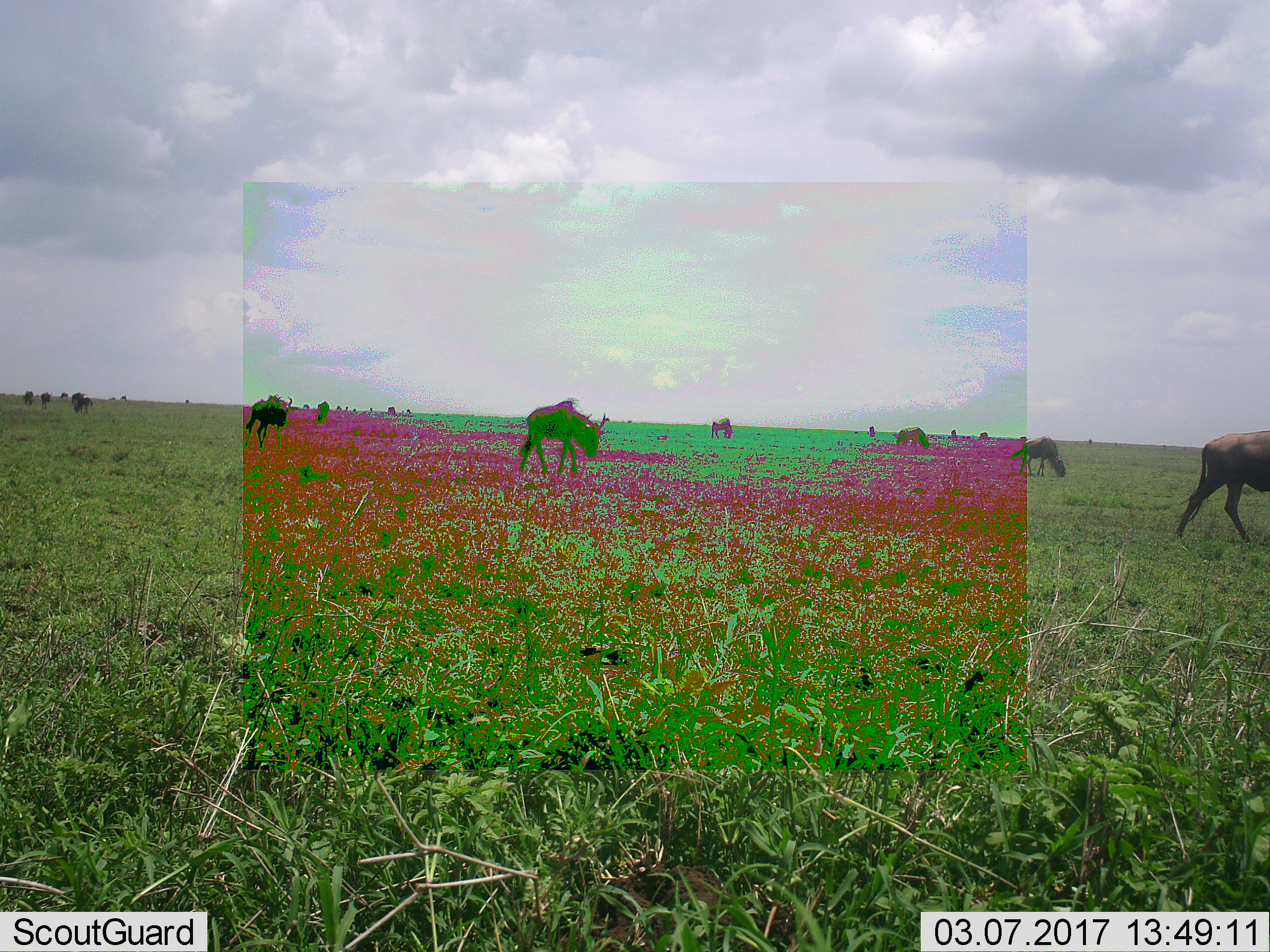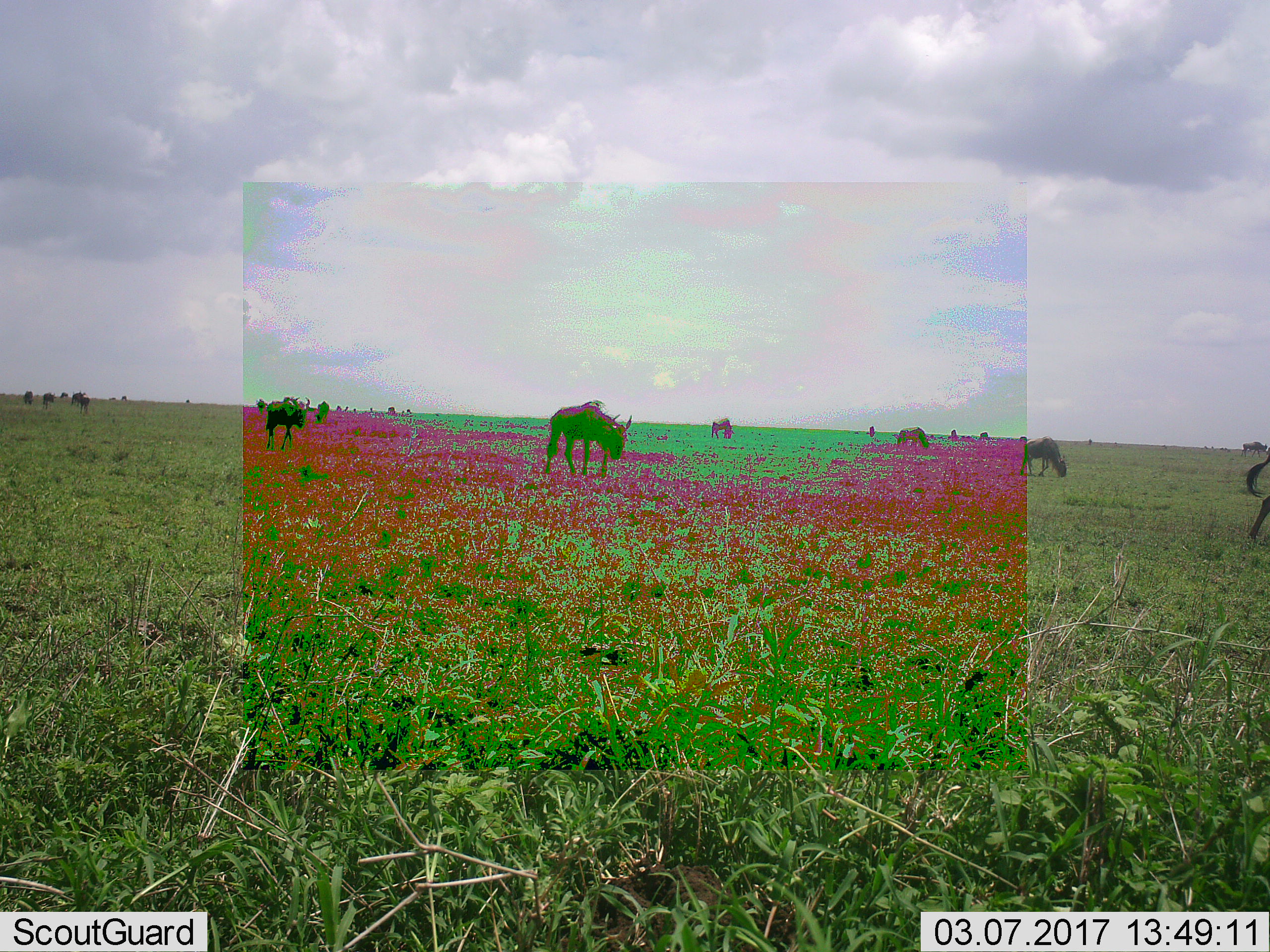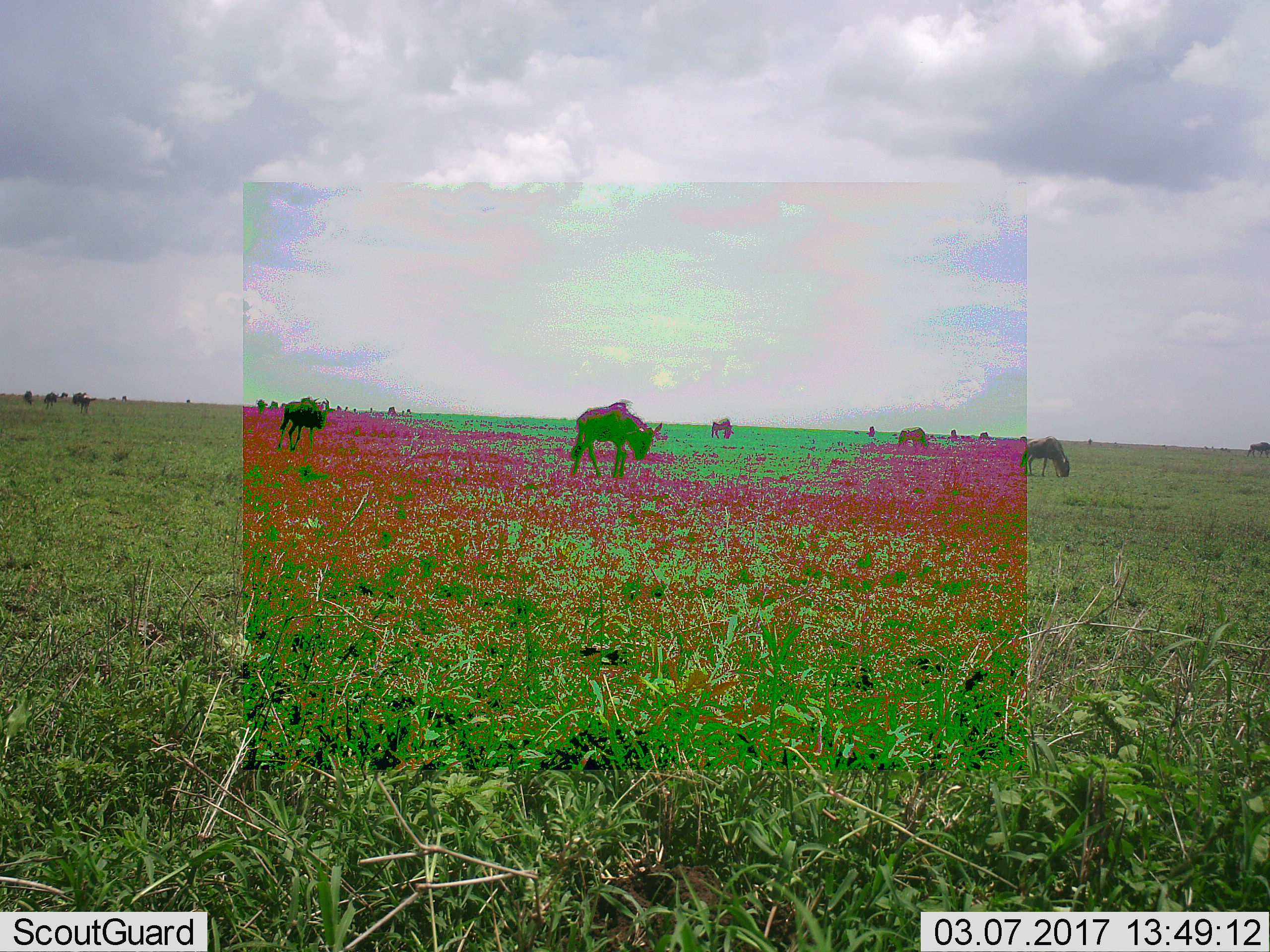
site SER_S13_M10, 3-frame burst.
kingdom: Animalia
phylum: Chordata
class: Mammalia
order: Artiodactyla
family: Bovidae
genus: Connochaetes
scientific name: Connochaetes taurinus taurinus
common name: blue wildebeest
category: wildebeestblue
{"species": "wildebeestblue (blue wildebeest) (Connochaetes taurinus taurinus)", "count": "11-50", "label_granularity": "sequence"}